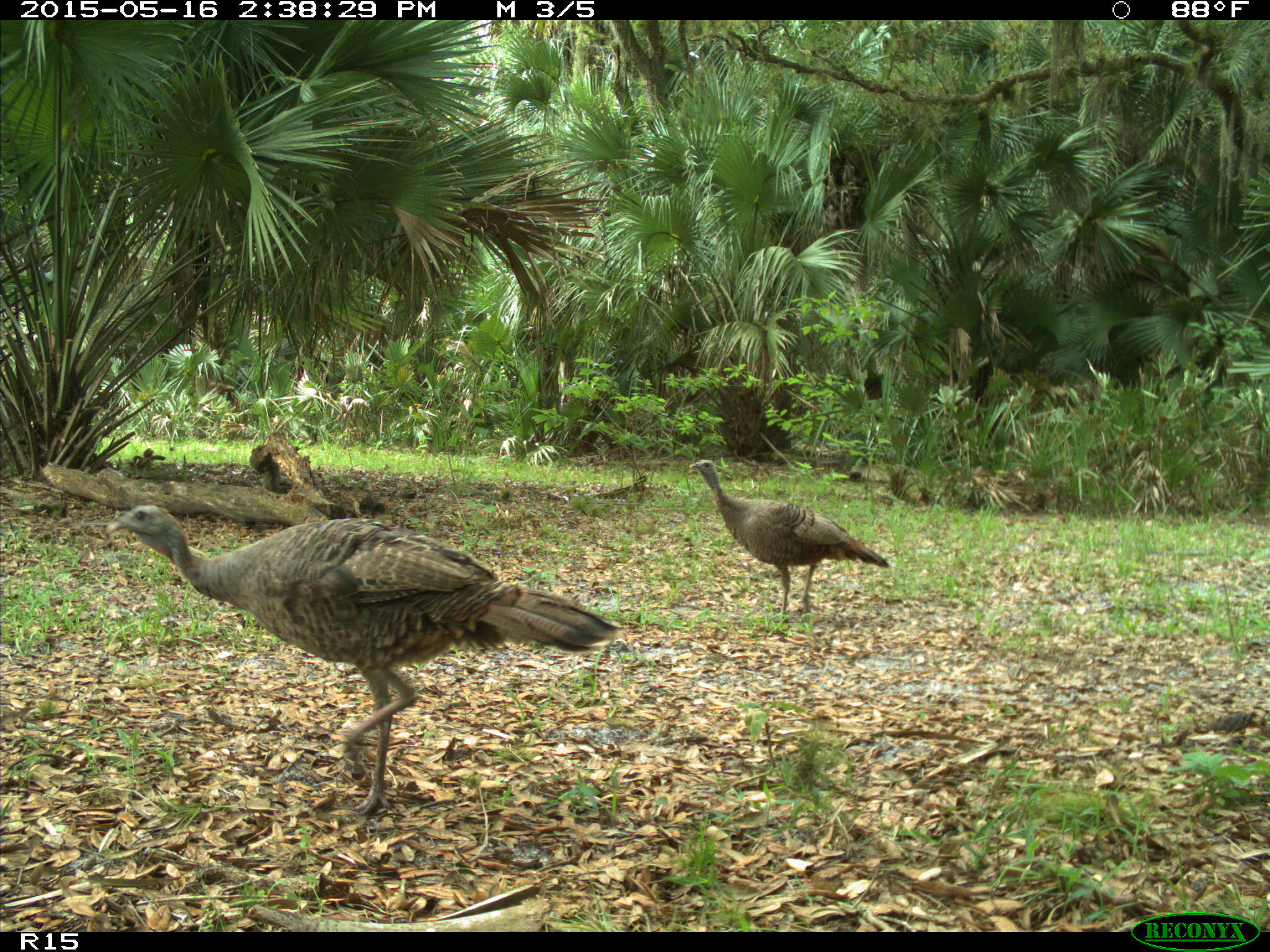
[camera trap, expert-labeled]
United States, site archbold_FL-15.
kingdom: Animalia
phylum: Chordata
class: Aves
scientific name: Aves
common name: birds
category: unidentified bird